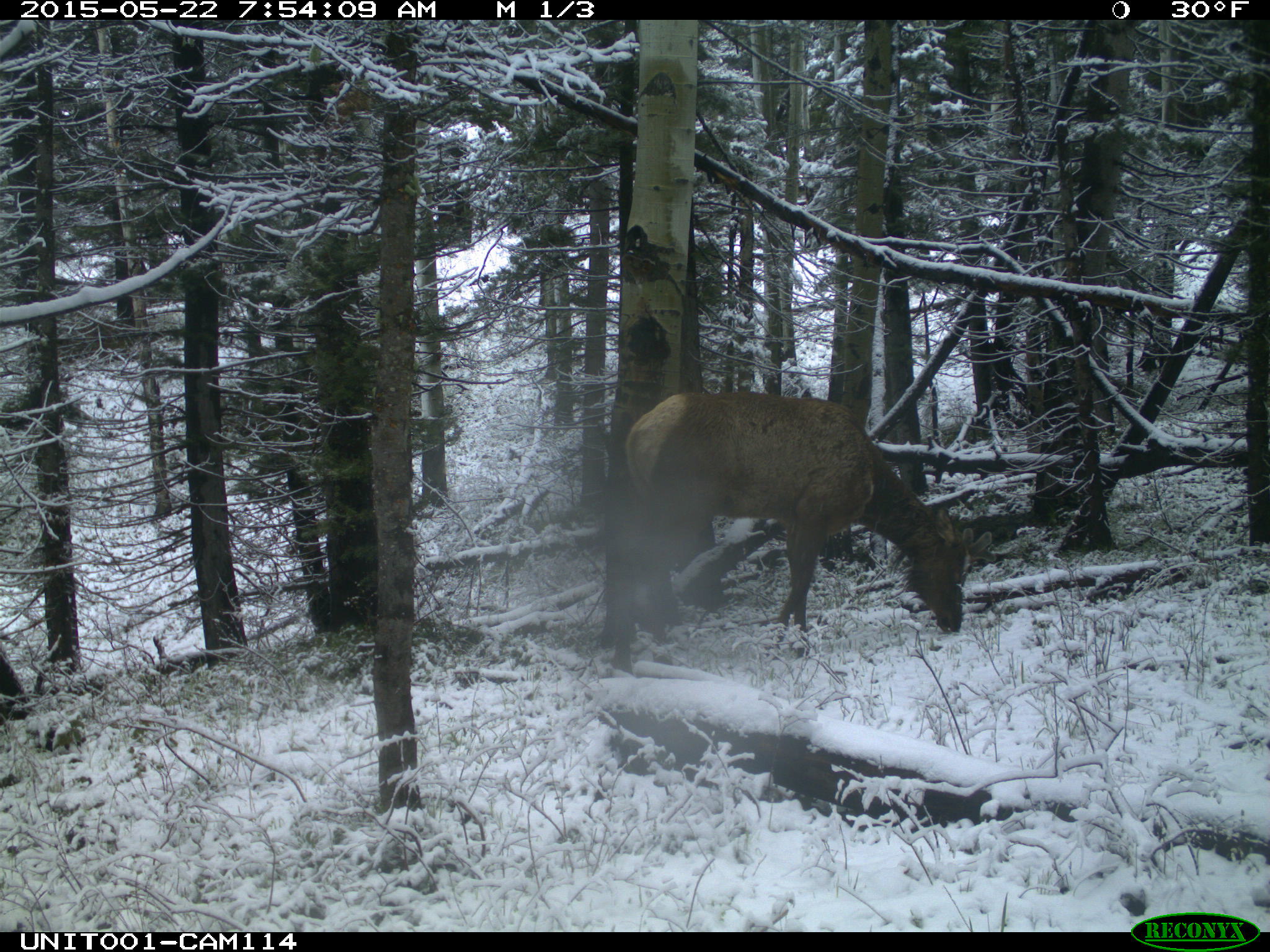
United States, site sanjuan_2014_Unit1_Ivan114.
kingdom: Animalia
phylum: Chordata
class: Mammalia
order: Artiodactyla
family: Cervidae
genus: Cervus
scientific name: Cervus elaphus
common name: red deer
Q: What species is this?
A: Cervus elaphus (red deer).